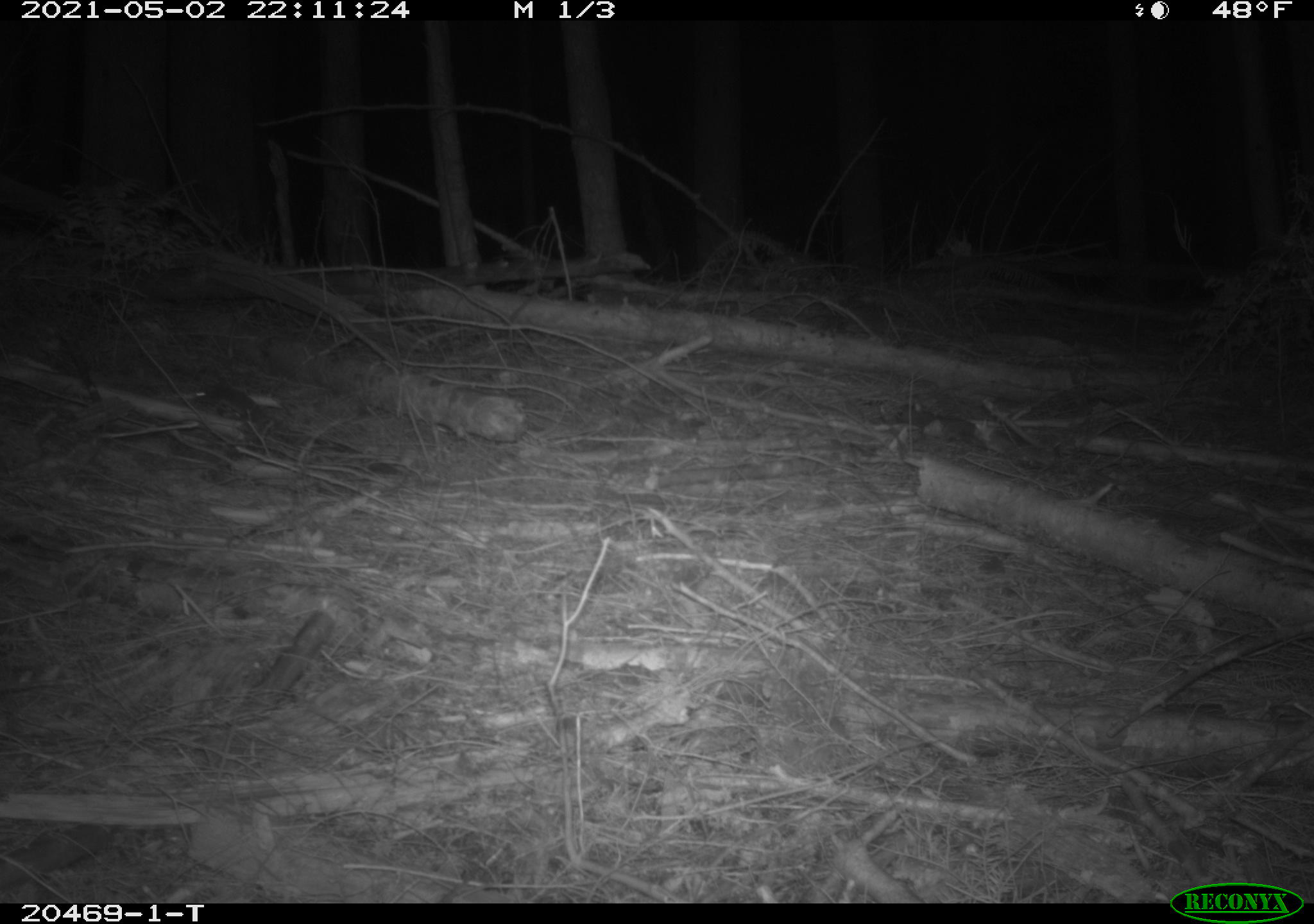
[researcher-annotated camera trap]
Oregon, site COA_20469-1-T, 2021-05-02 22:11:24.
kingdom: Animalia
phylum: Chordata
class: Mammalia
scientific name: Mammalia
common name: small mammal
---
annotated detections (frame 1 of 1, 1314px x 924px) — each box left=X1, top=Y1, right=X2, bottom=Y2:
small mammal: left=154, top=365, right=330, bottom=452